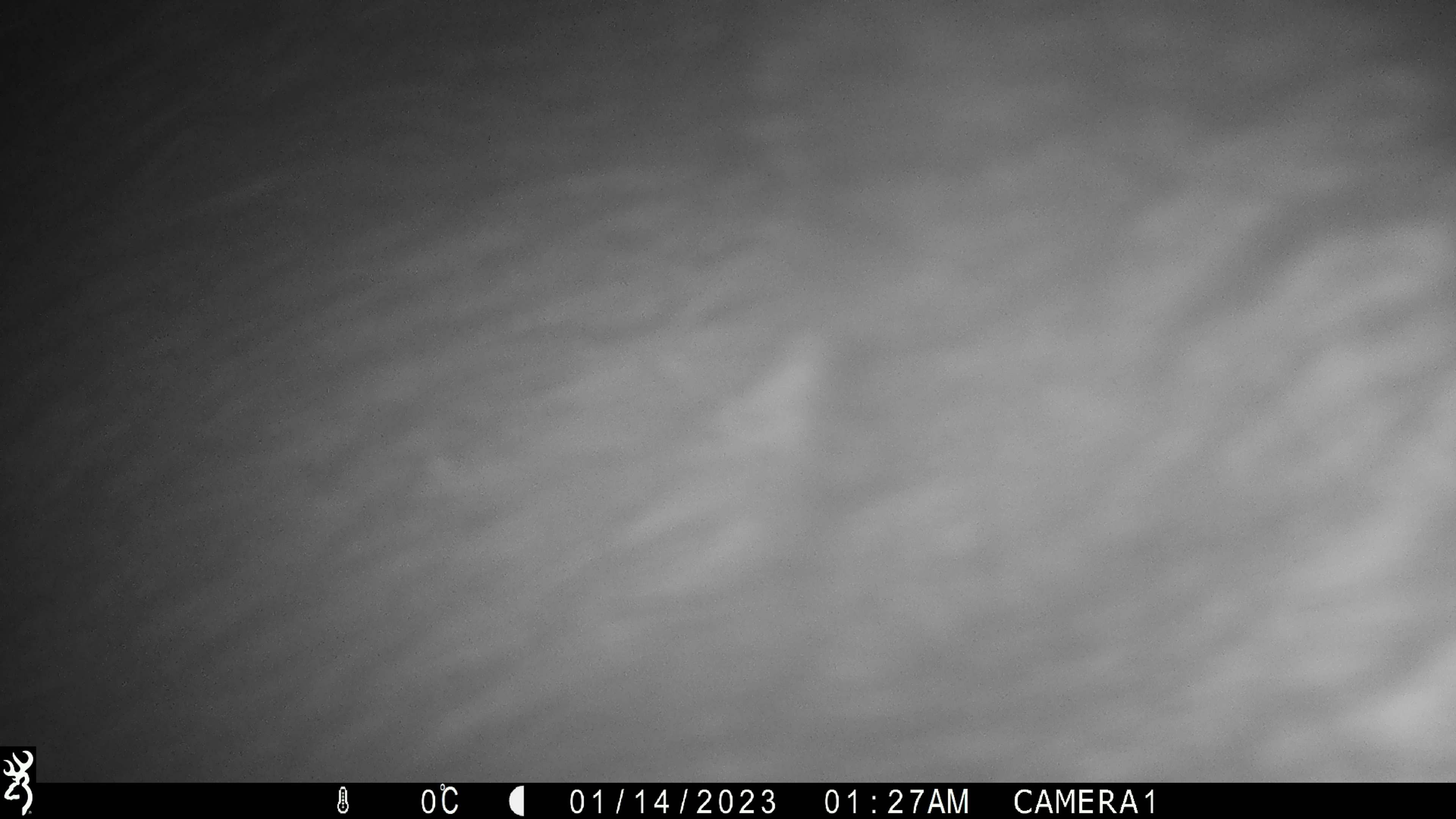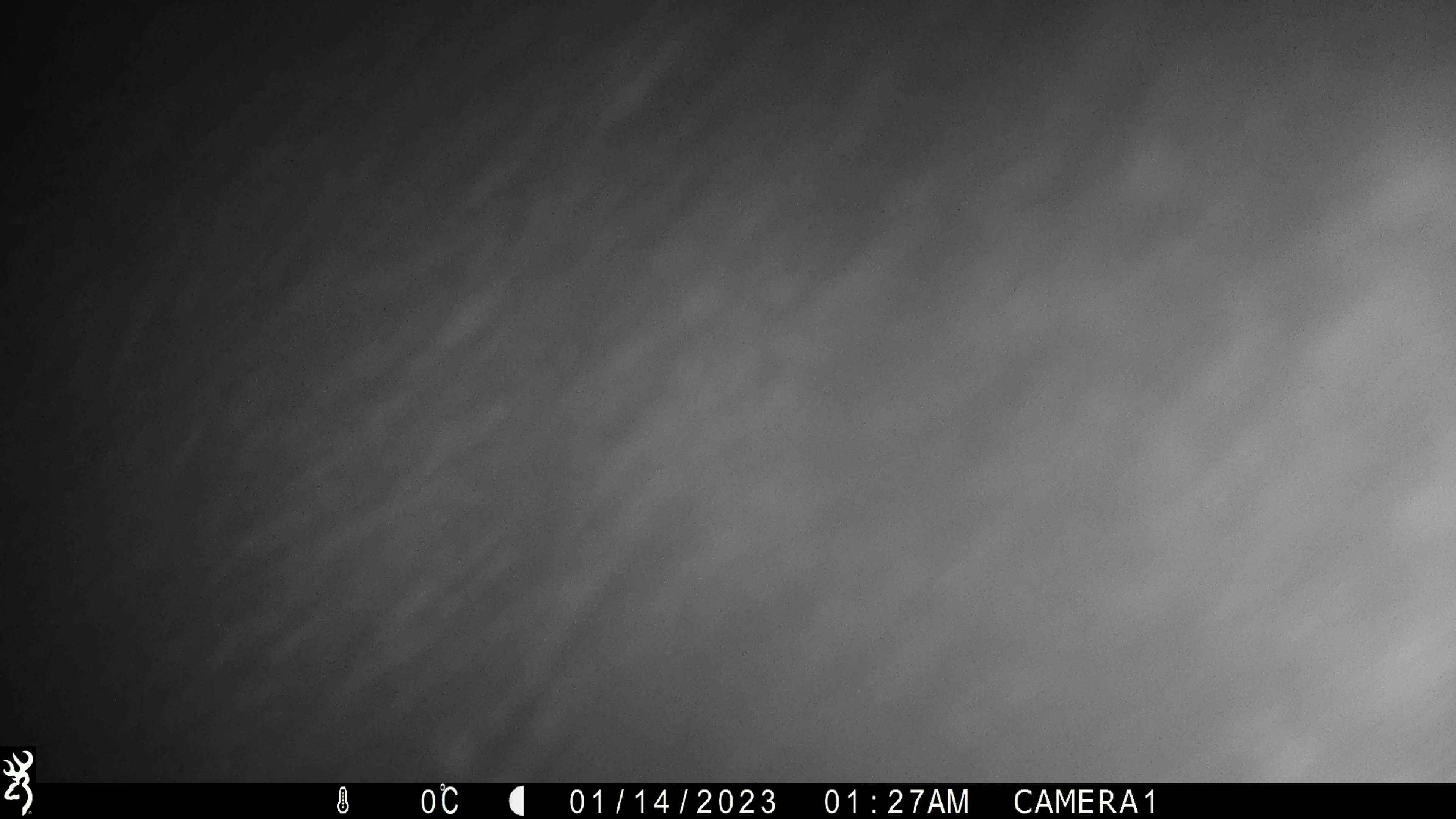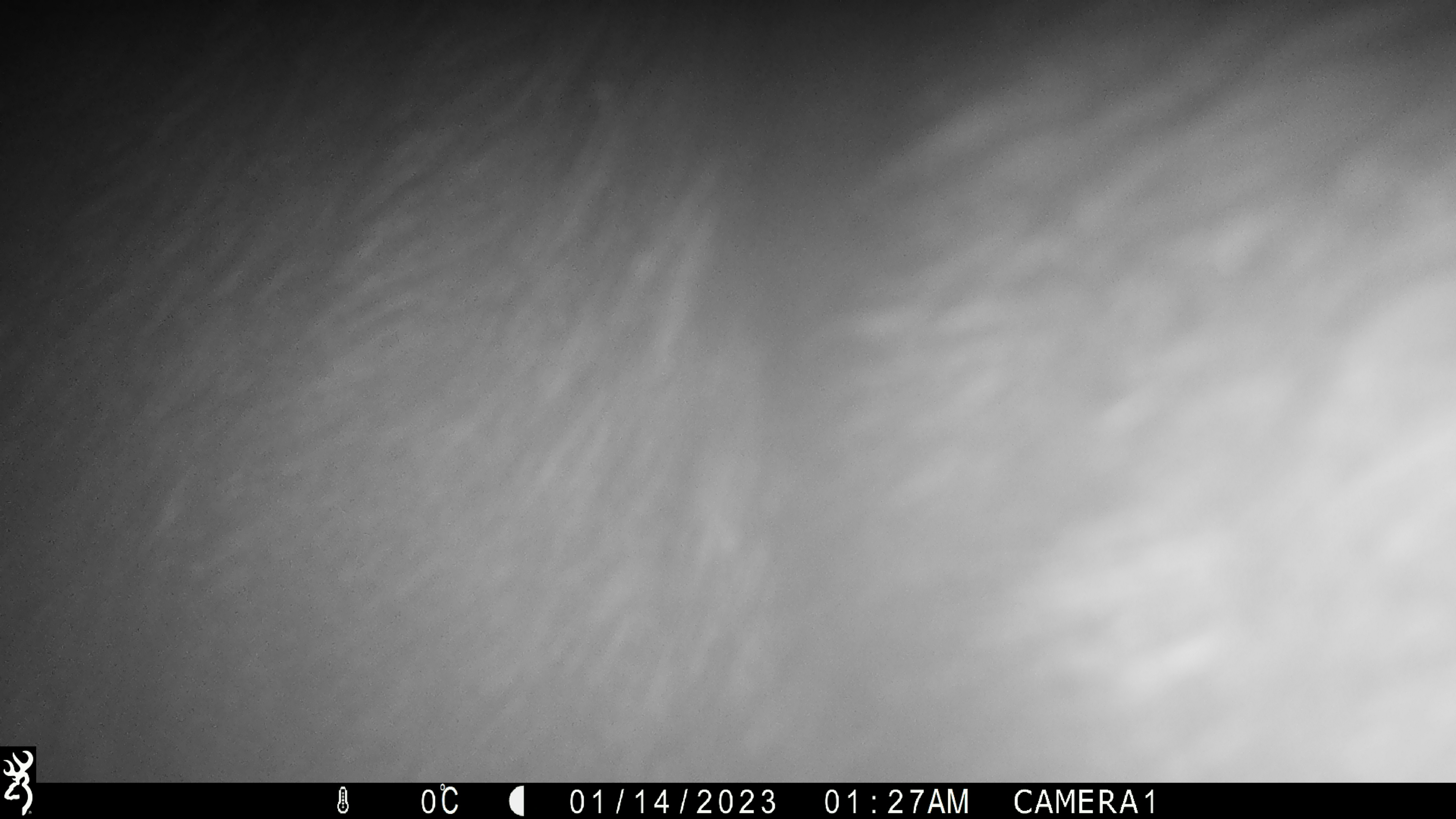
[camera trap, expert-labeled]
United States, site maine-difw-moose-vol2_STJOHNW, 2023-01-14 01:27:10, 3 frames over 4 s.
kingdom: Animalia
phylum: Chordata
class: Mammalia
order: Artiodactyla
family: Cervidae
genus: Alces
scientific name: Alces alces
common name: moose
Moose (Alces alces).